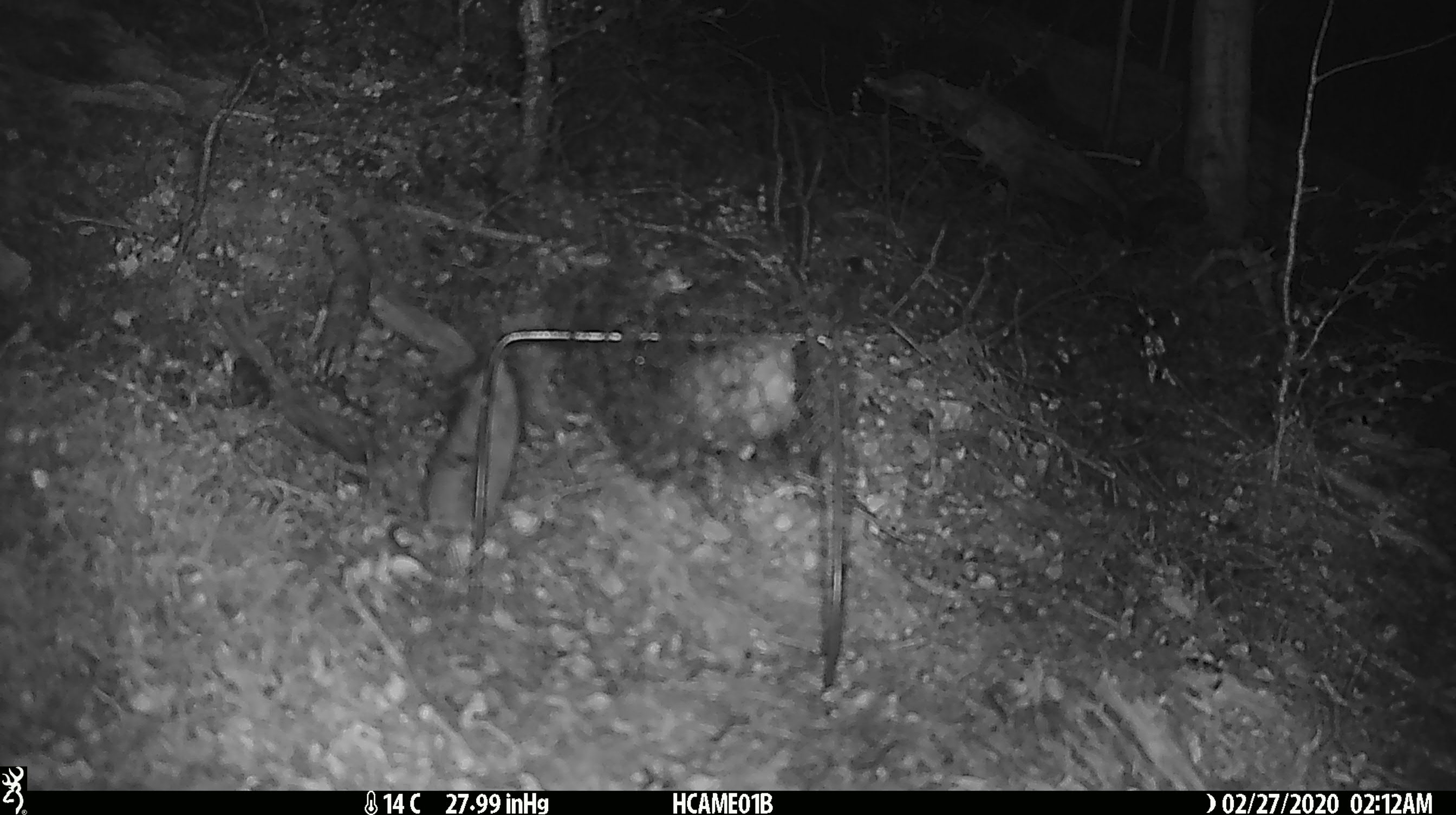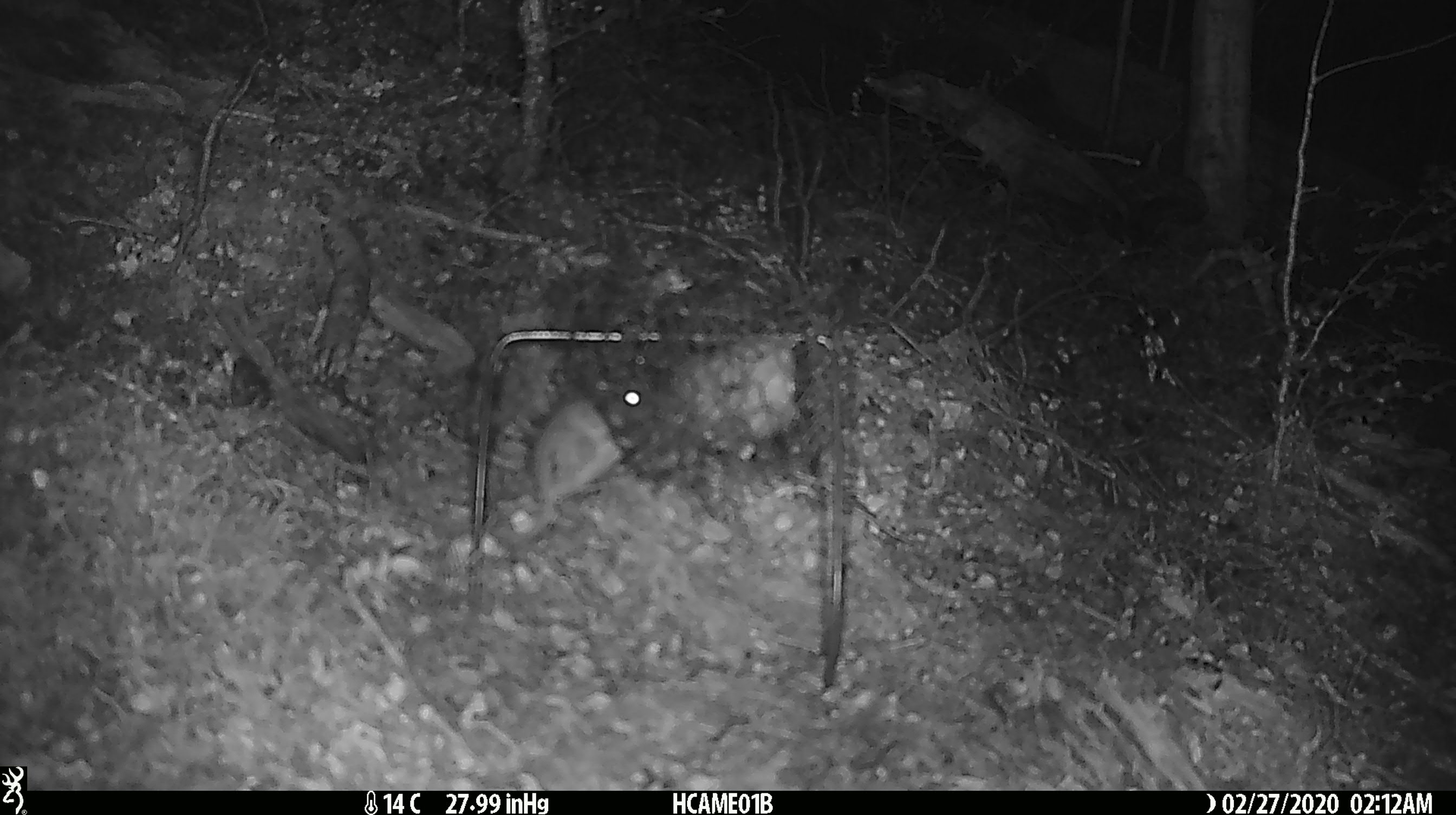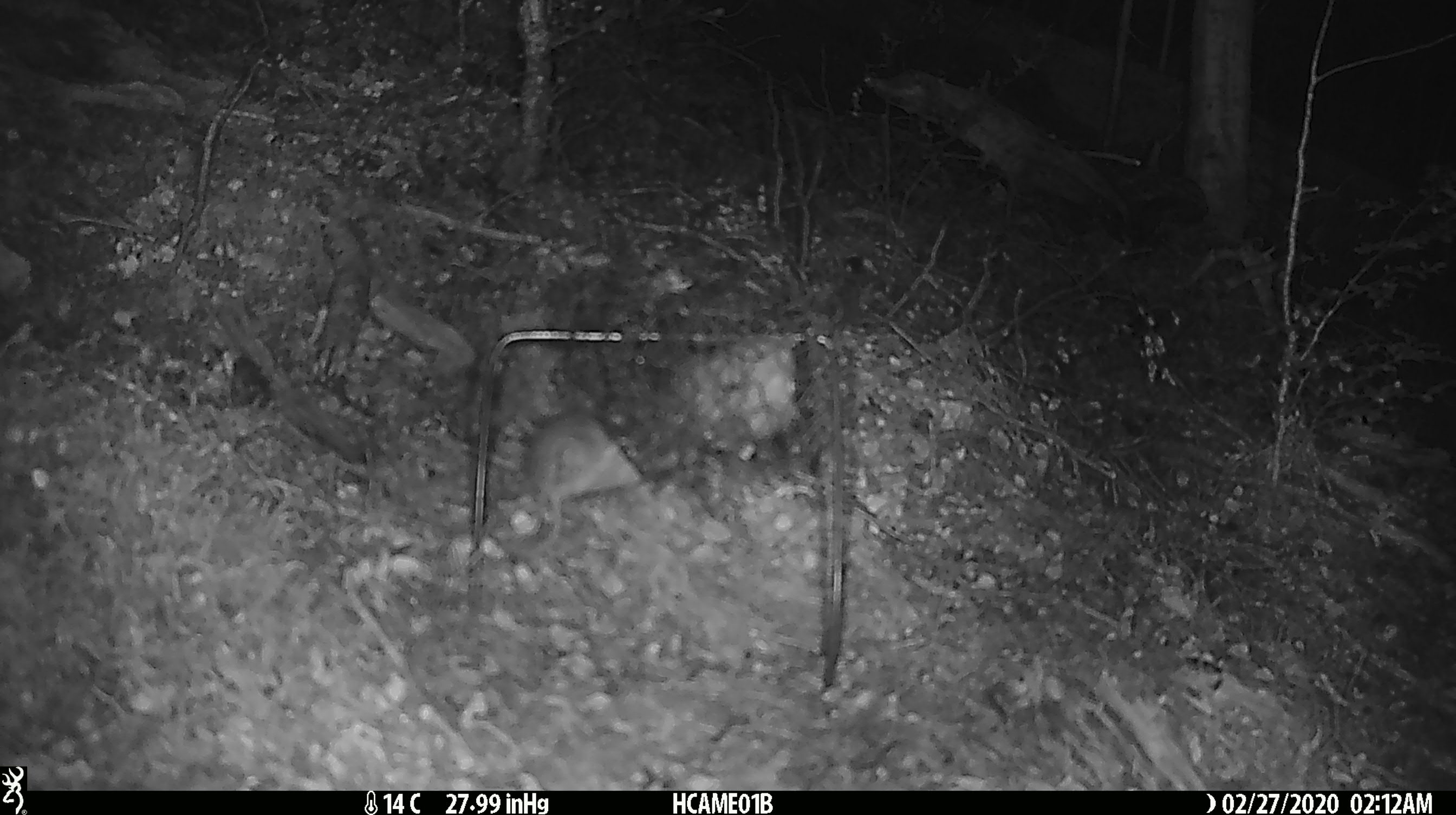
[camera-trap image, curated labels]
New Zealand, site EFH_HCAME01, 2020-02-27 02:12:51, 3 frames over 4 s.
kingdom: Animalia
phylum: Chordata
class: Mammalia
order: Rodentia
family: Muridae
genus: Mus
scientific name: Mus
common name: mouse